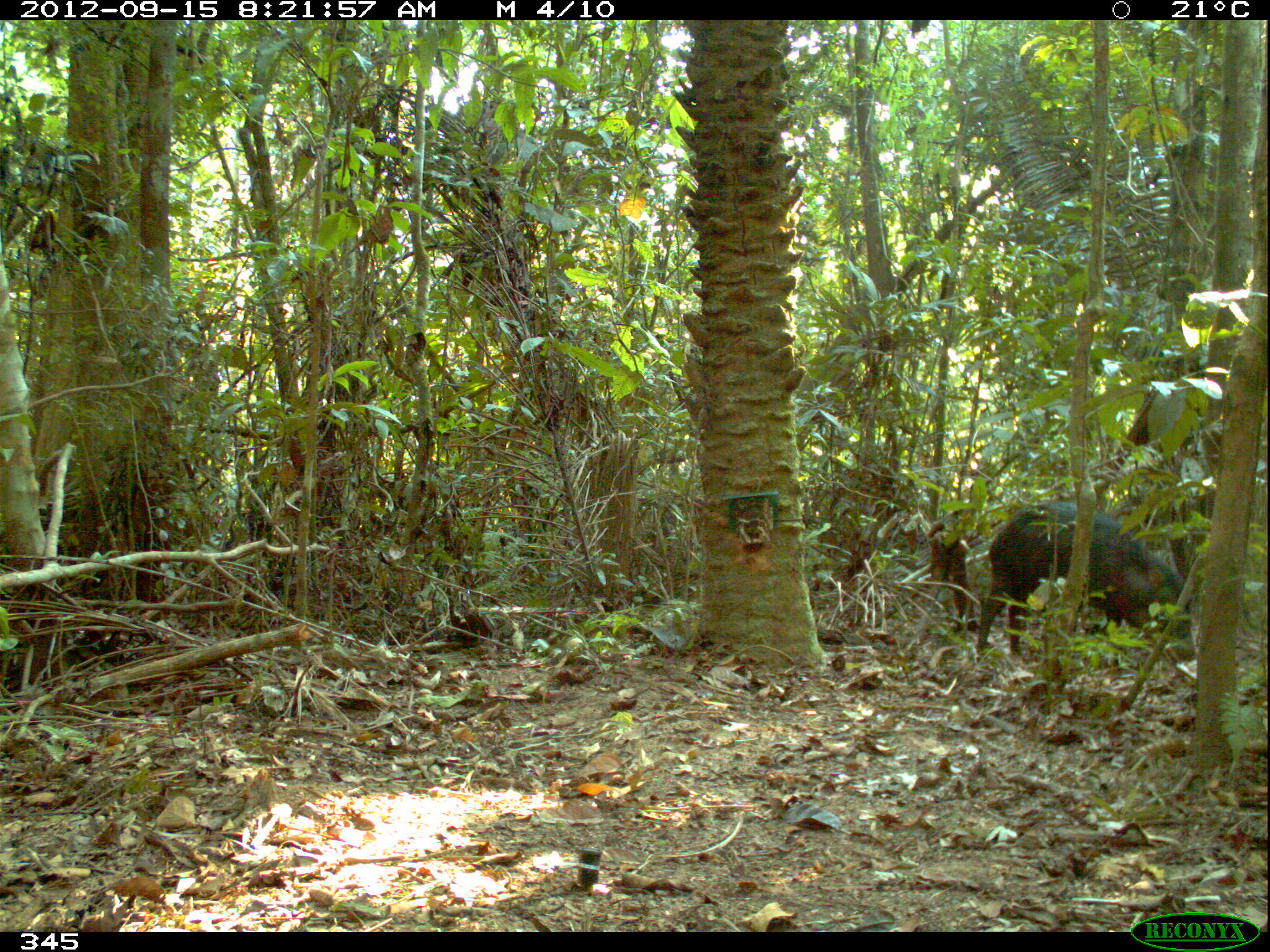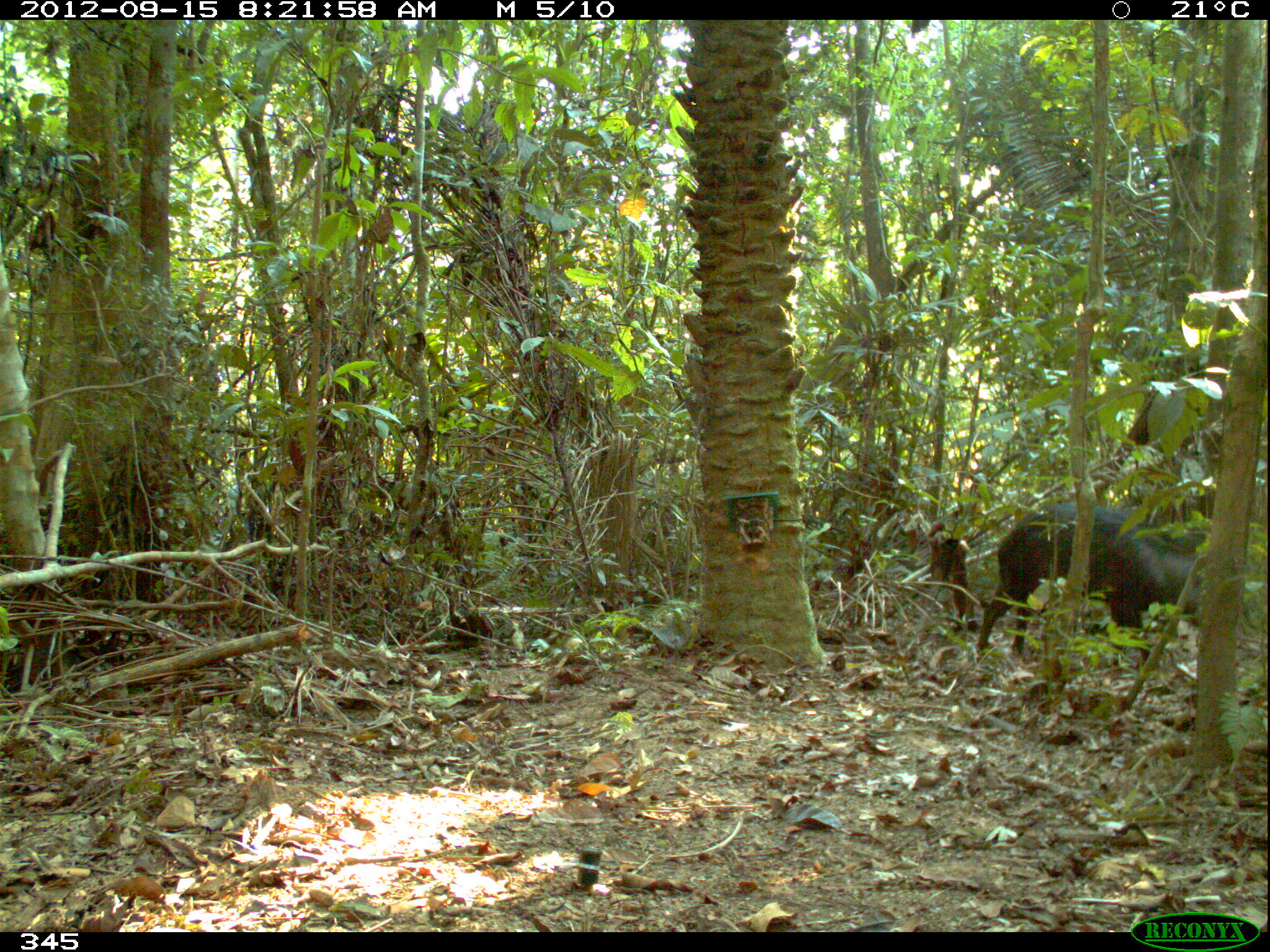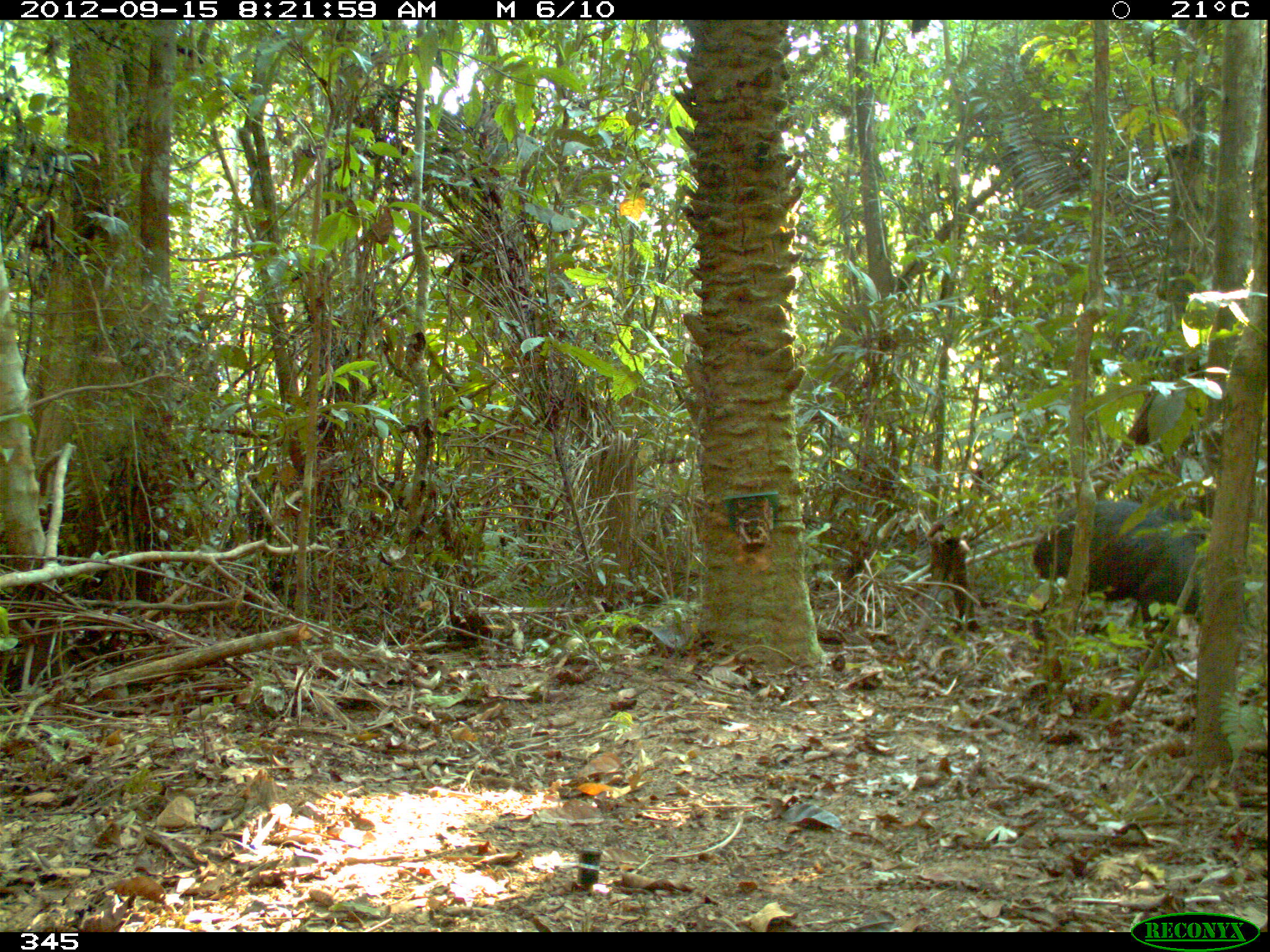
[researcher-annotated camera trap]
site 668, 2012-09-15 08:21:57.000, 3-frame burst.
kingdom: Animalia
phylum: Chordata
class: Mammalia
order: Artiodactyla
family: Tayassuidae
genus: Tayassu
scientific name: Tayassu pecari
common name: white-lipped peccary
Tayassu pecari (white-lipped peccary).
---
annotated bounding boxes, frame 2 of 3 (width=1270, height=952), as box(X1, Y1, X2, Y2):
tayassu pecari: box(974, 499, 1200, 654)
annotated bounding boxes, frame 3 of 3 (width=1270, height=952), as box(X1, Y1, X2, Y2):
tayassu pecari: box(1030, 499, 1202, 636)